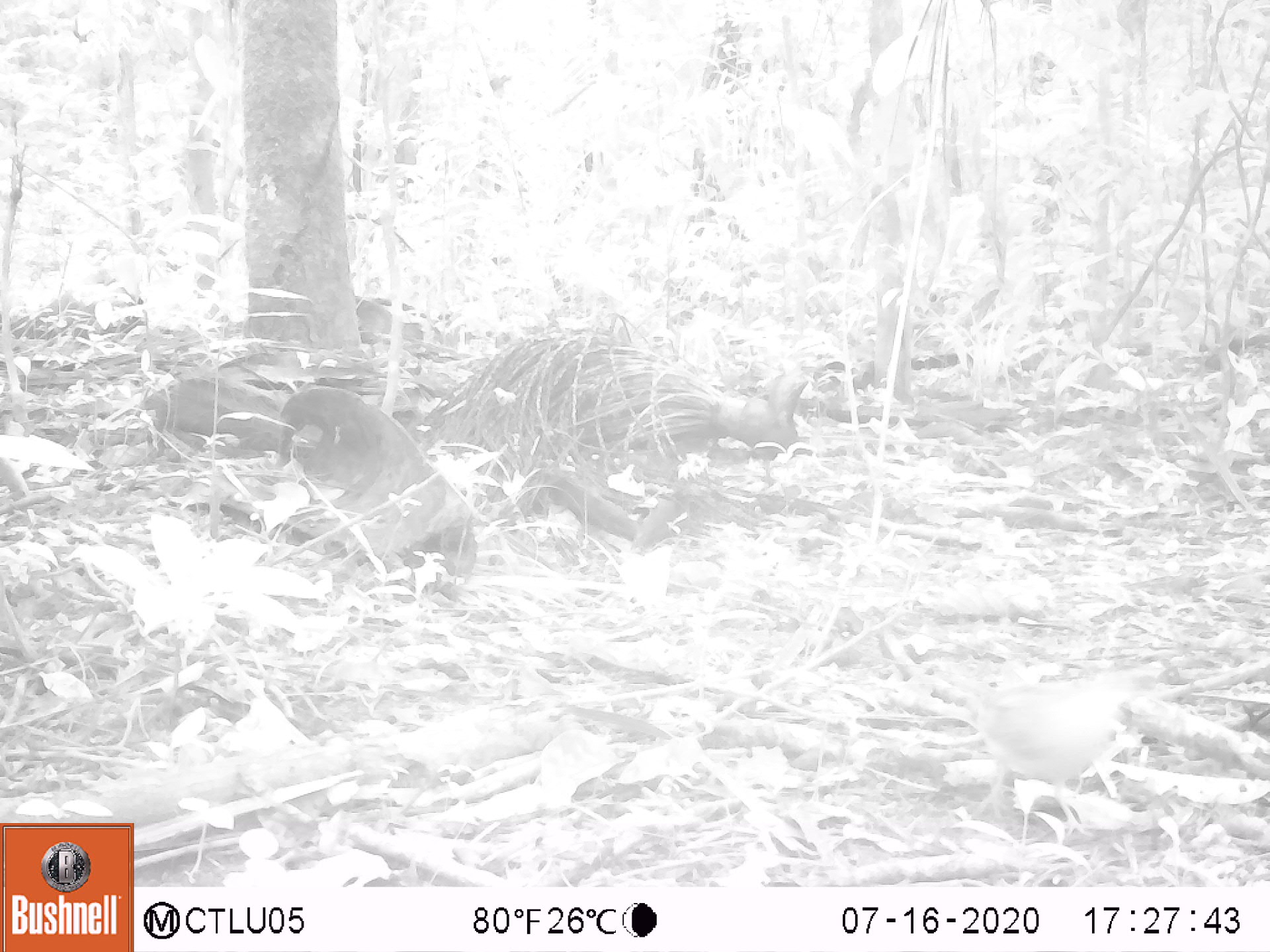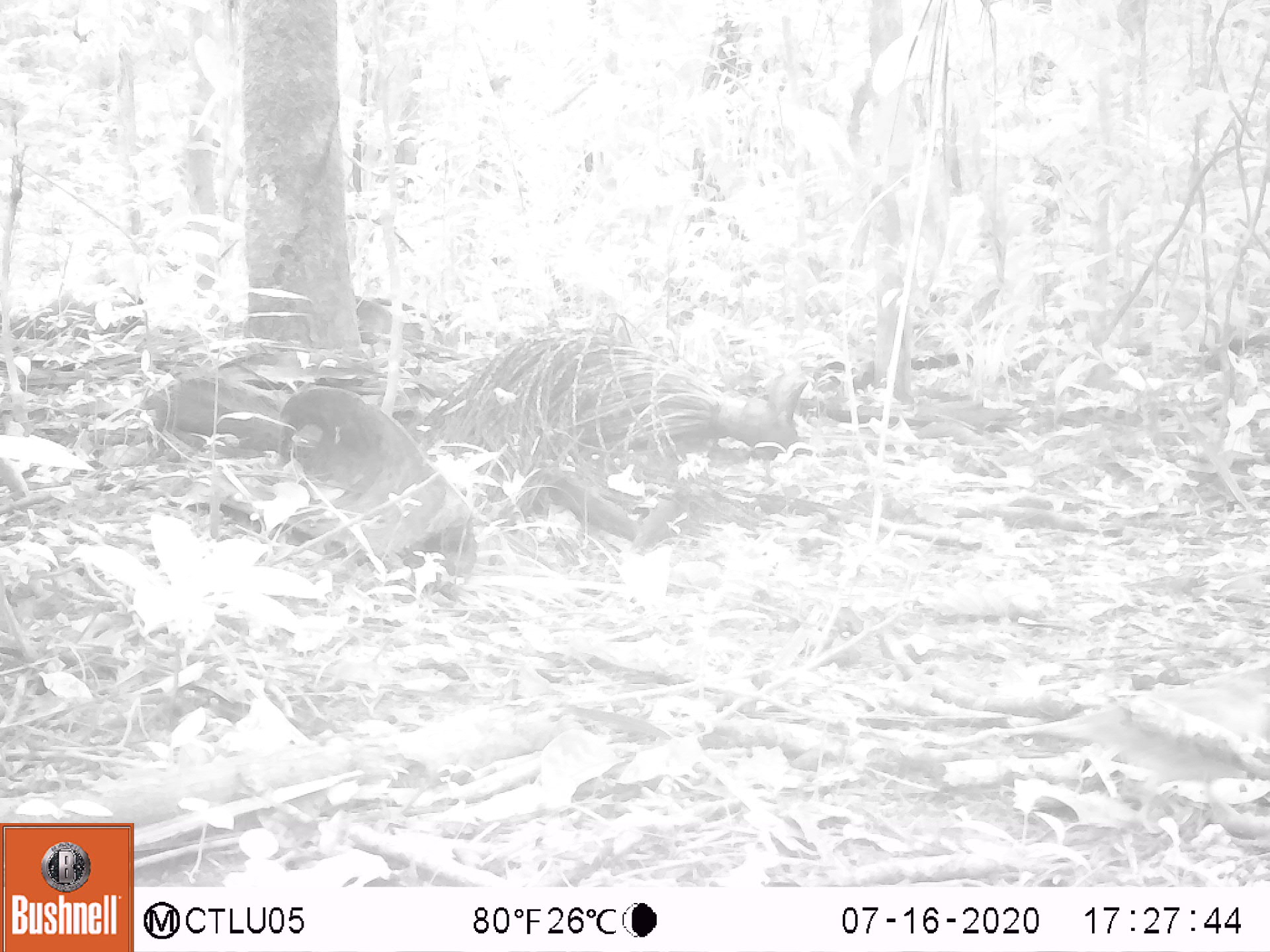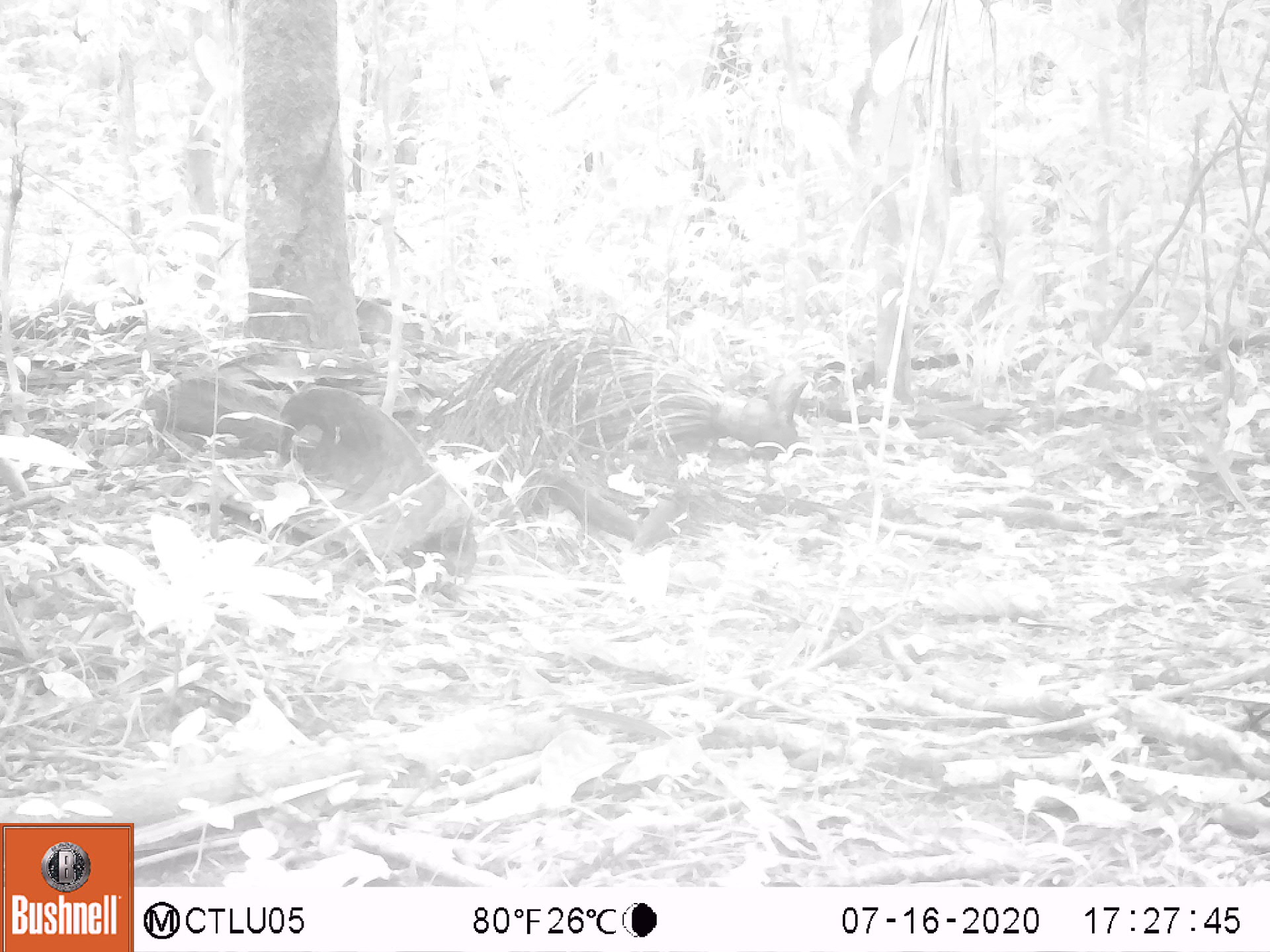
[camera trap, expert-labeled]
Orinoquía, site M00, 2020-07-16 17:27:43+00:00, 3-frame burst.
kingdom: Animalia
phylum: Chordata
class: Aves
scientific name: Aves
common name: bird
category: unknown bird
Unknown bird (bird) (Aves).